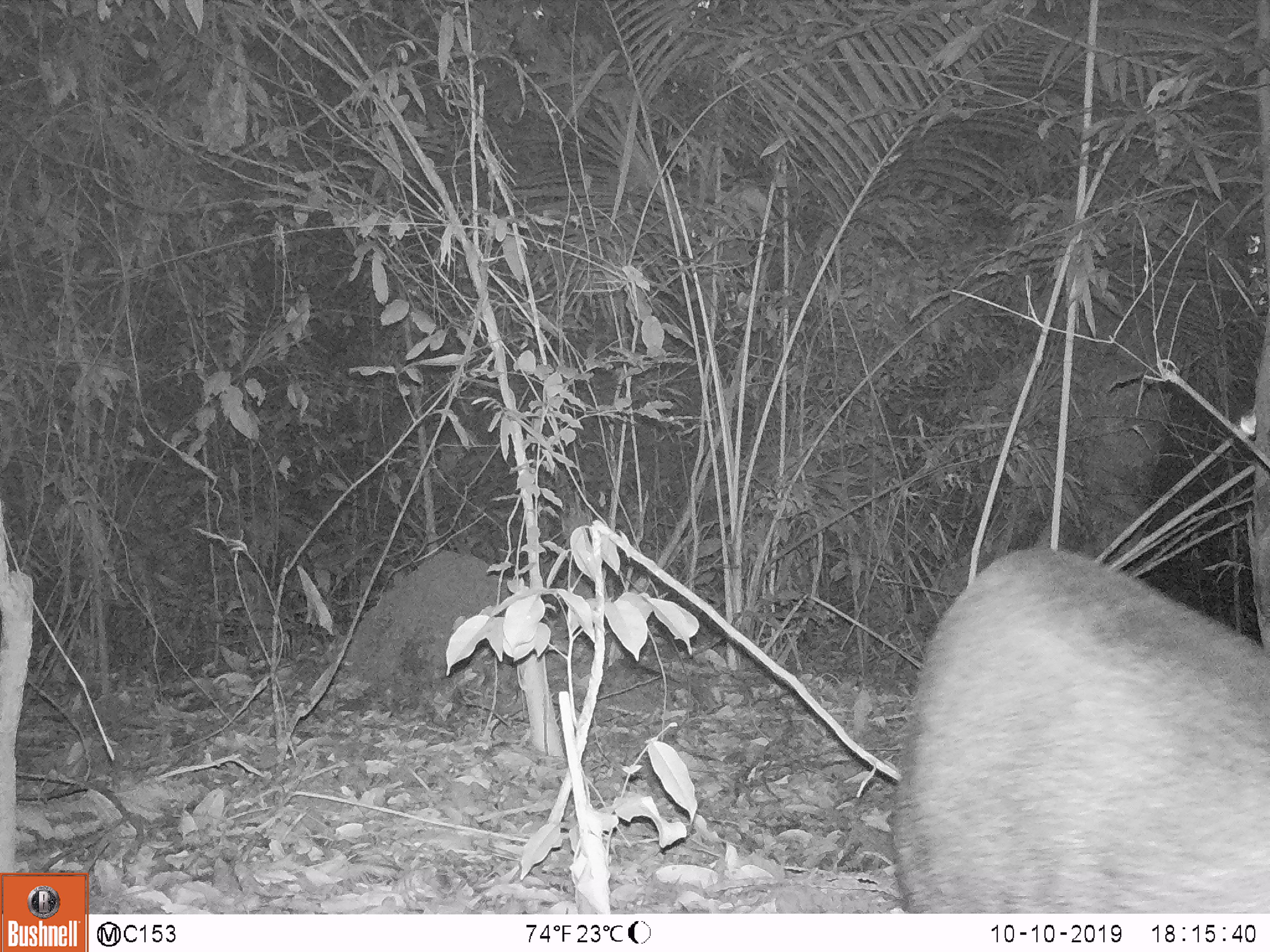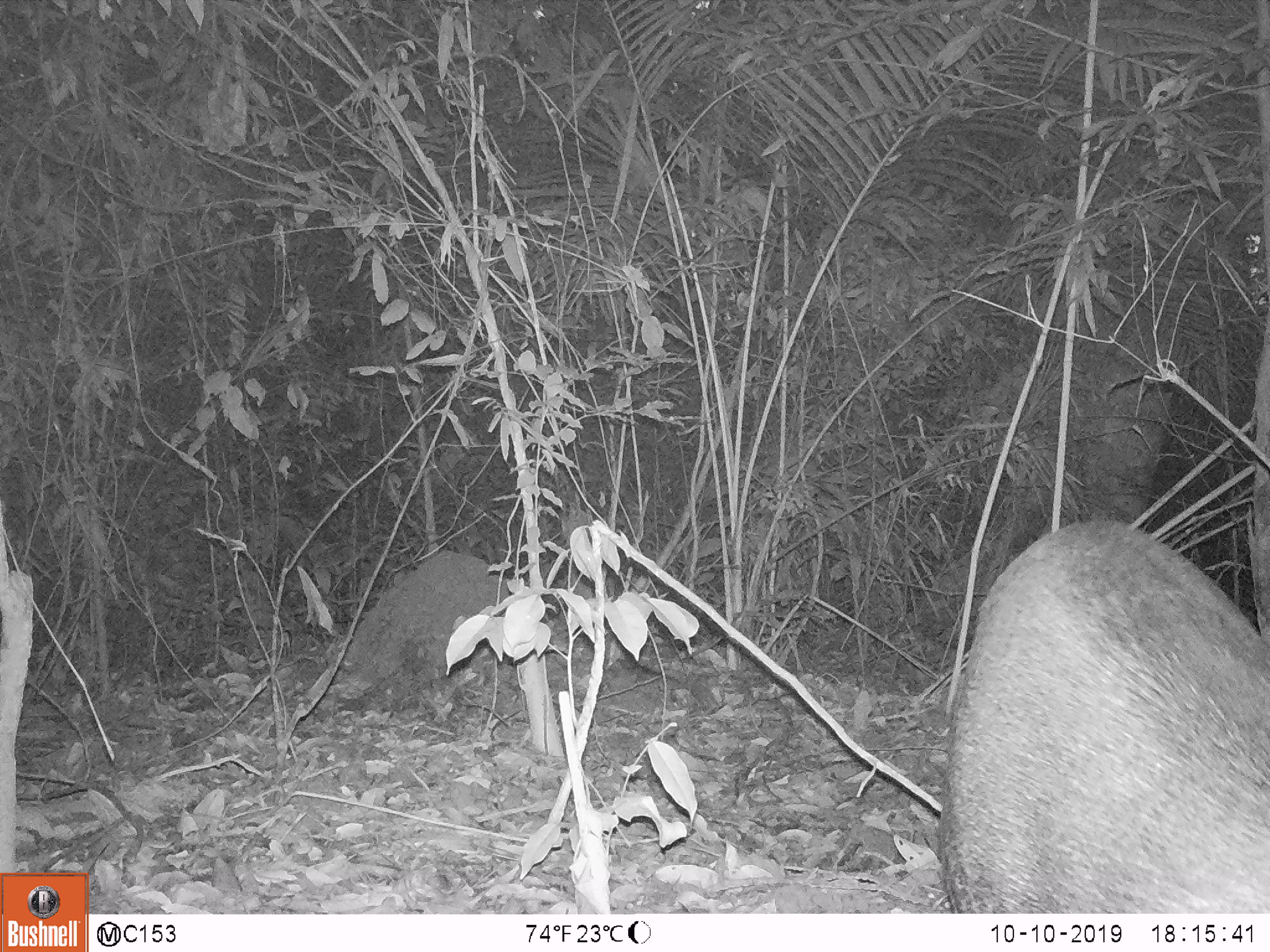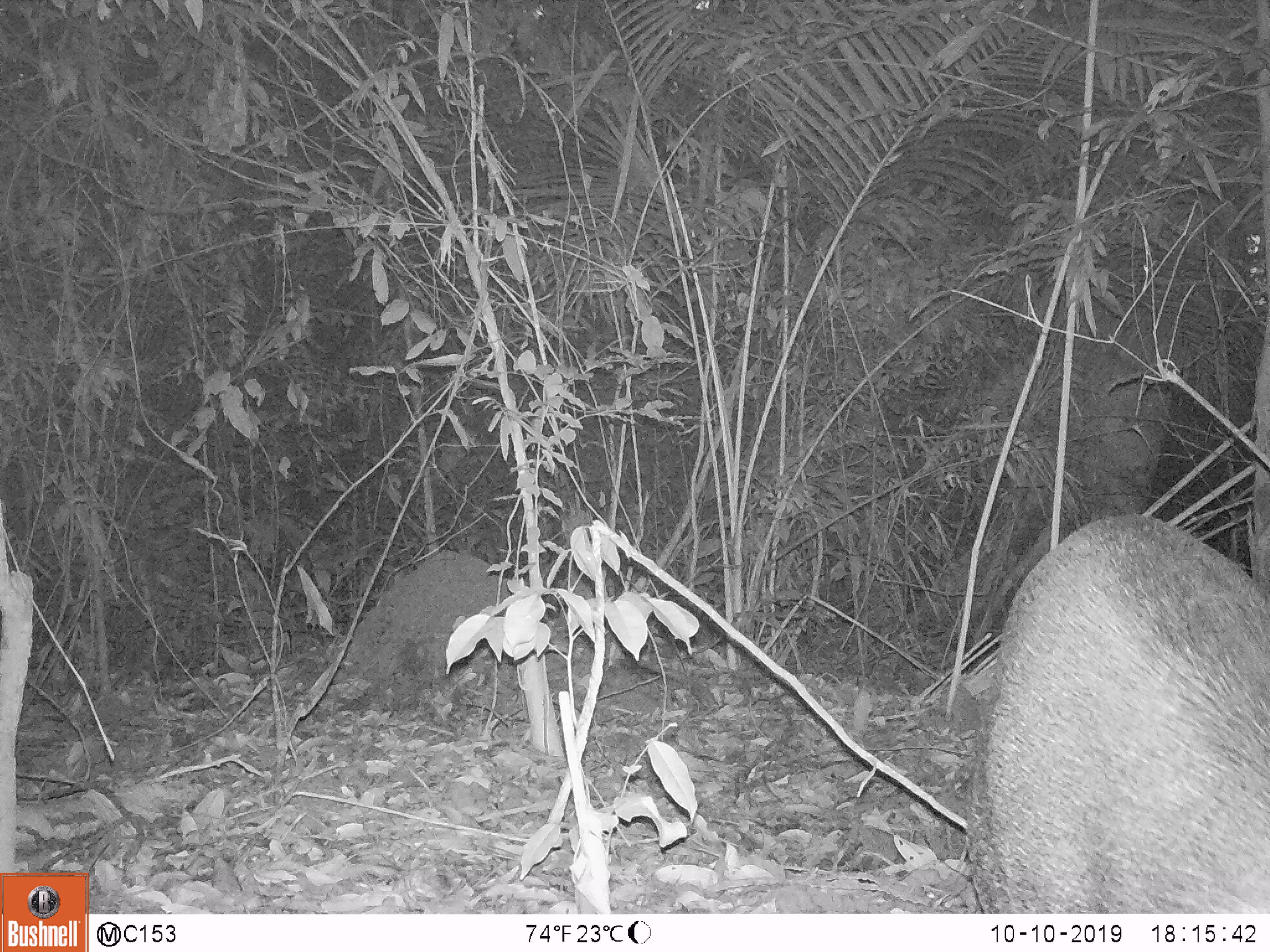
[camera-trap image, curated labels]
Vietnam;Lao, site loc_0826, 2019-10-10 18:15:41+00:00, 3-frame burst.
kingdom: Animalia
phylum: Chordata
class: Mammalia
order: Artiodactyla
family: Suidae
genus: Sus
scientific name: Sus scrofa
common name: eurasian wild pig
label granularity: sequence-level